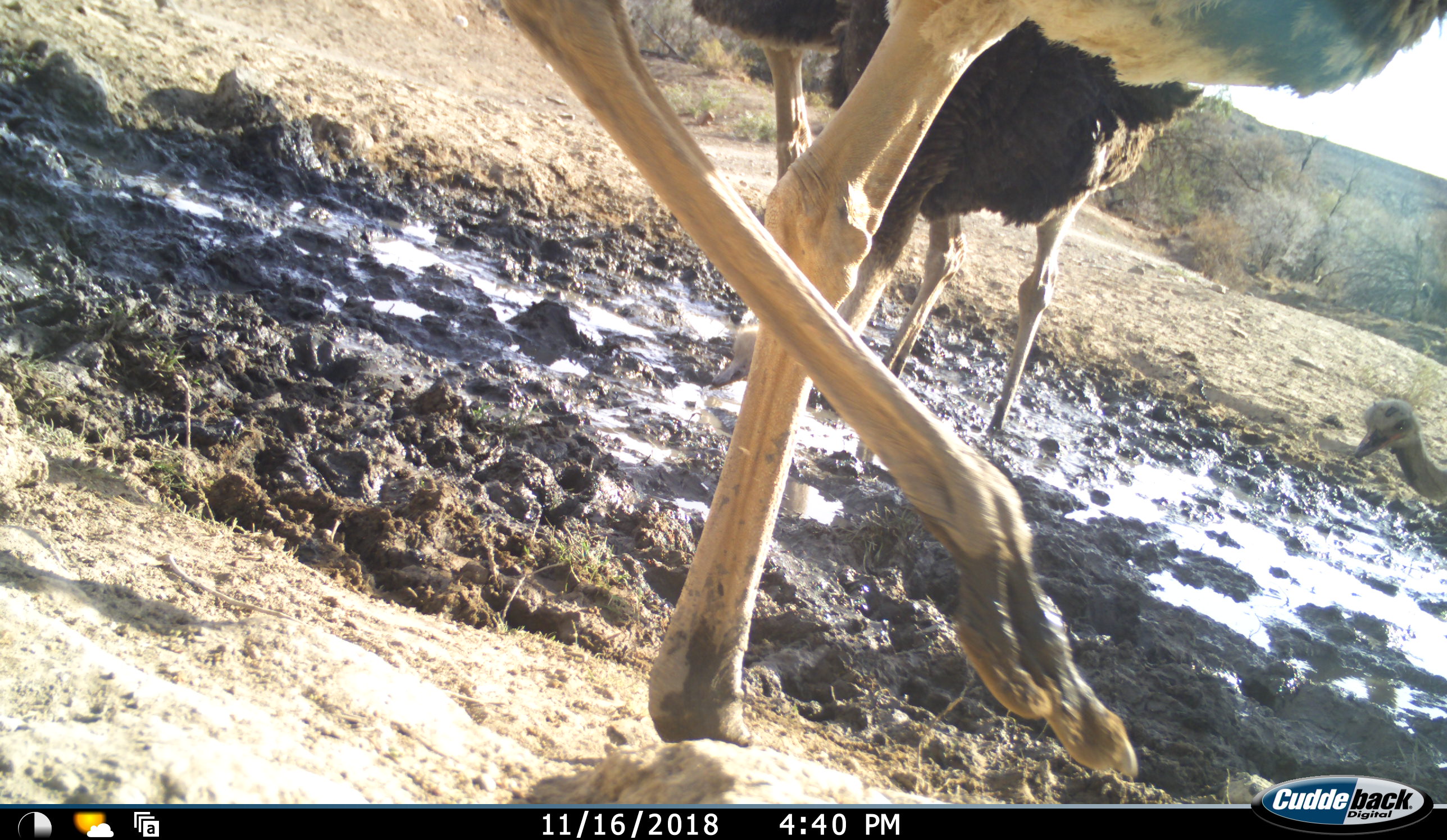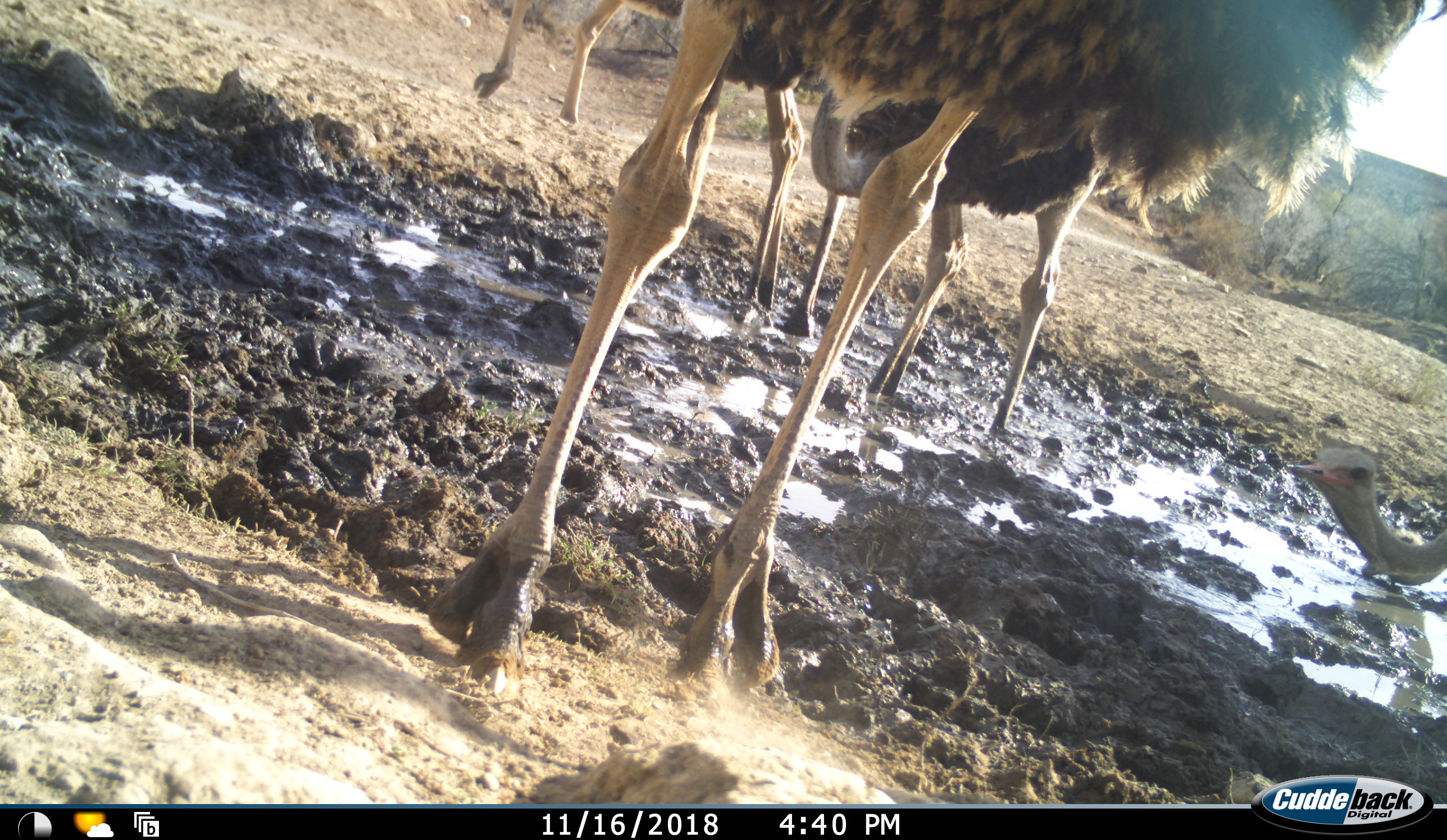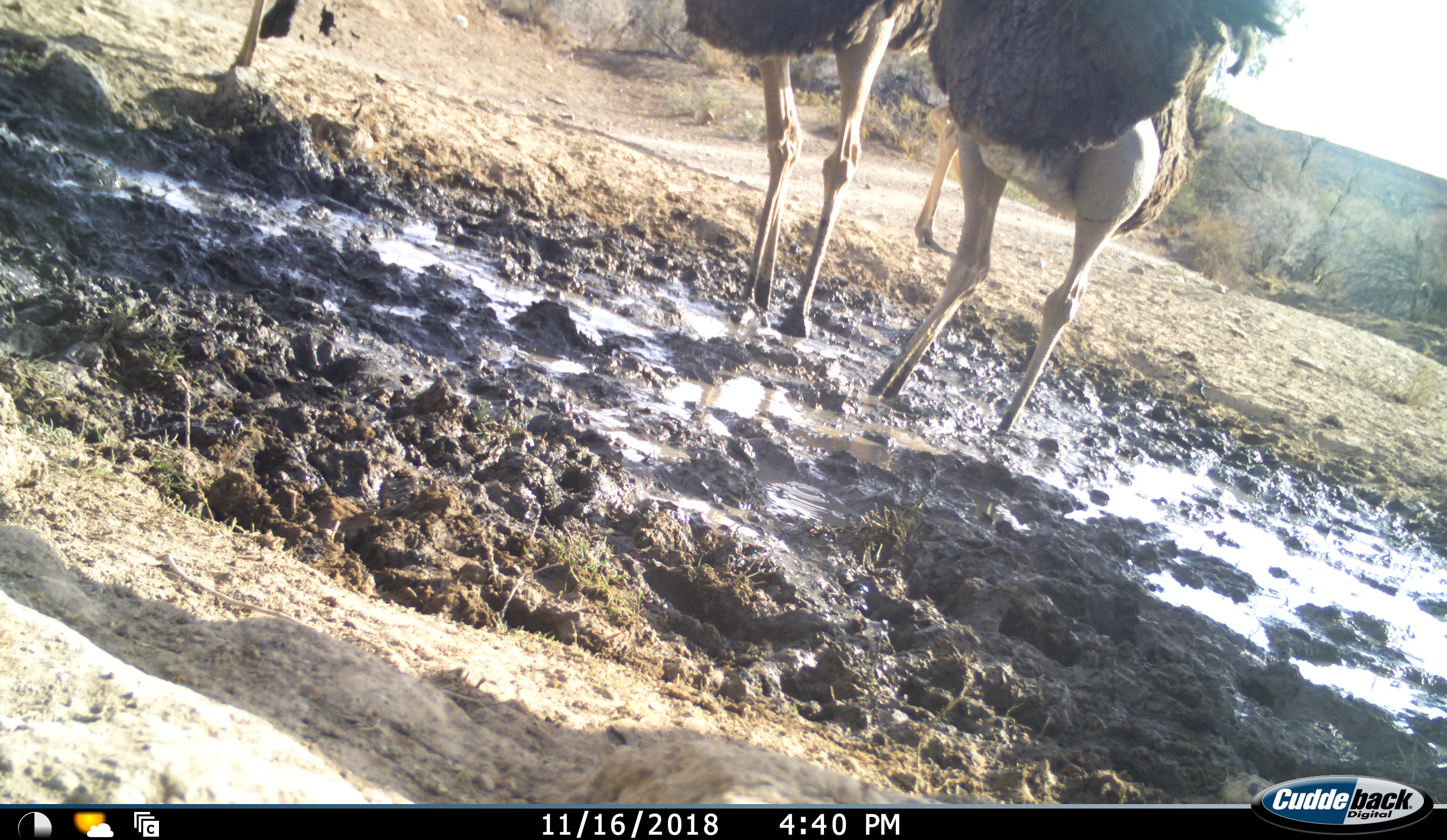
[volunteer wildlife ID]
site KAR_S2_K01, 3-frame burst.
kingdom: Animalia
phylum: Chordata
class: Aves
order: Struthioniformes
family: Struthionidae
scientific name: Struthionidae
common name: ostrich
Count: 5.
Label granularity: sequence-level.